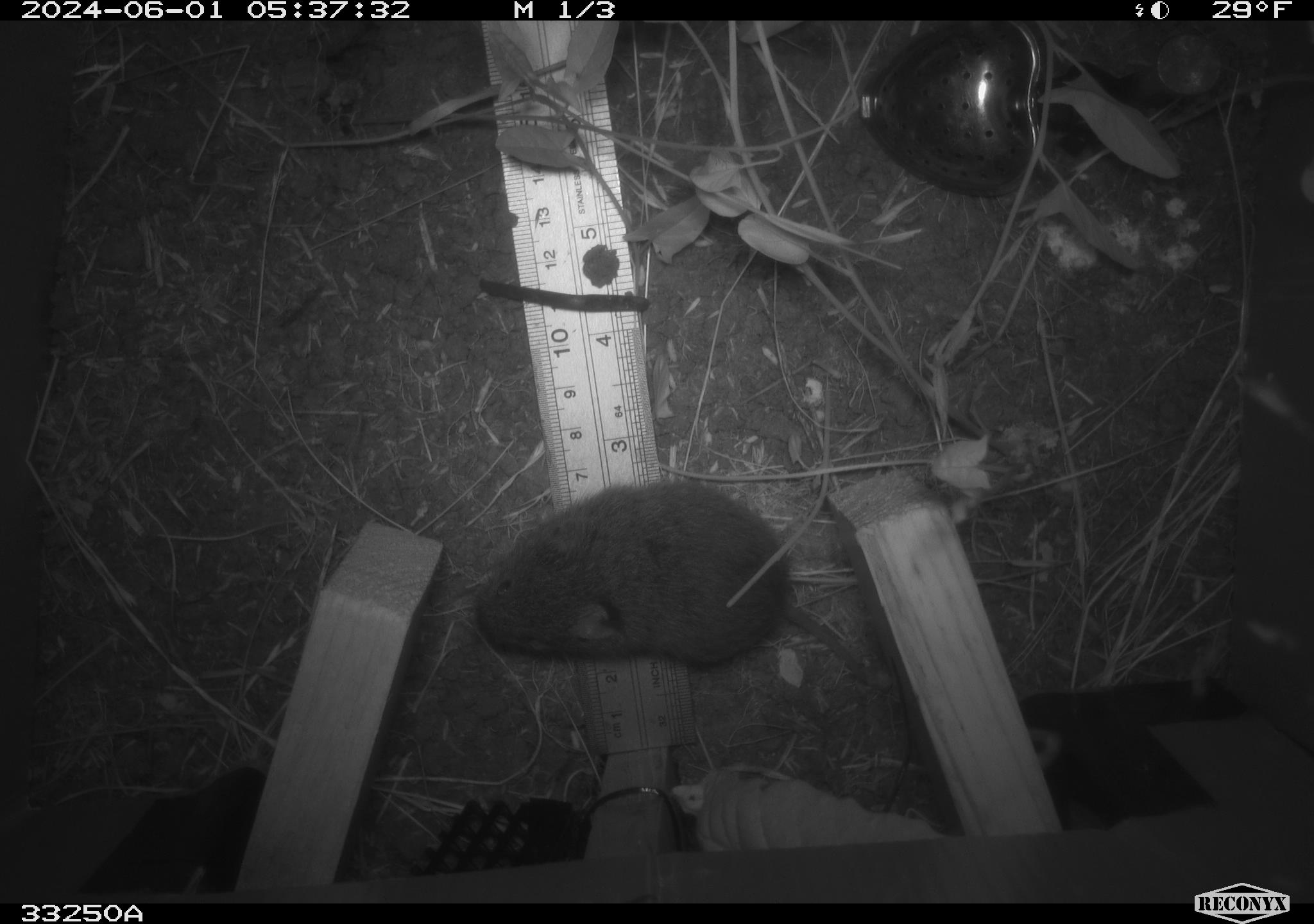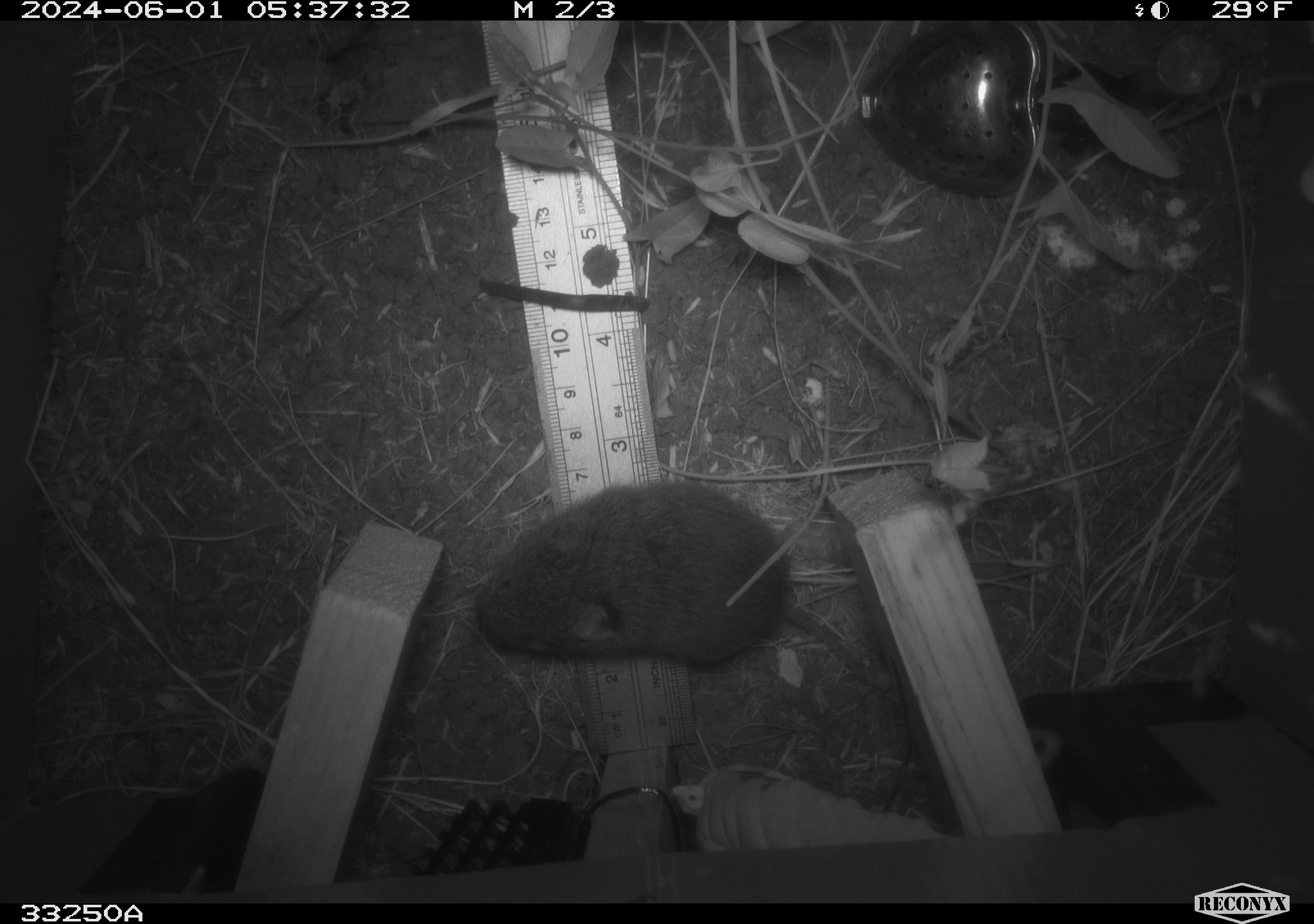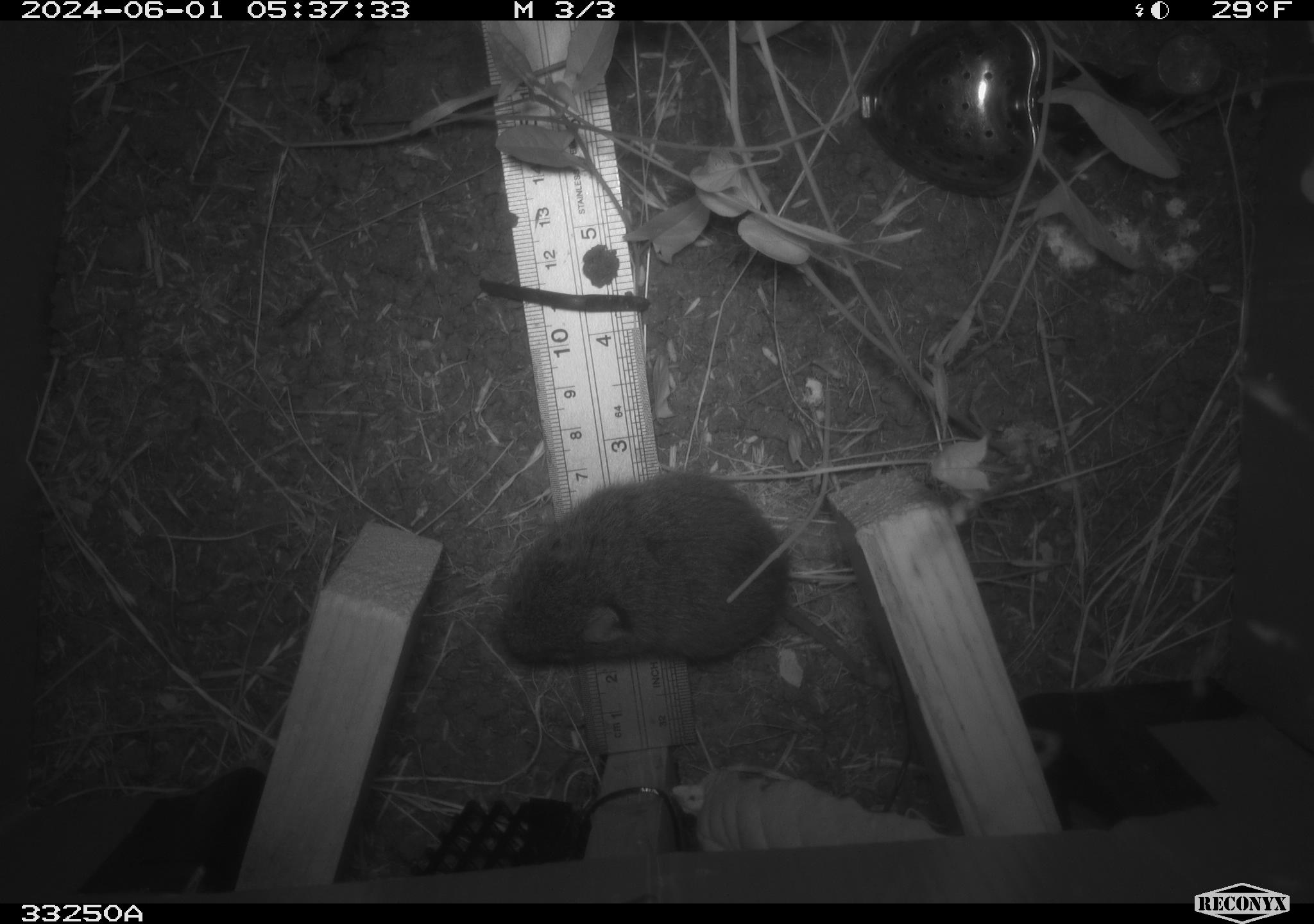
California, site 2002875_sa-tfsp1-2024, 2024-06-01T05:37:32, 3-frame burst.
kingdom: Animalia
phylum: Chordata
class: Mammalia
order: Rodentia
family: Cricetidae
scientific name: Arvicolinae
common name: voles, lemmings, and muskrats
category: arvicolinae subfamily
Arvicolinae subfamily (voles, lemmings, and muskrats) (Arvicolinae).